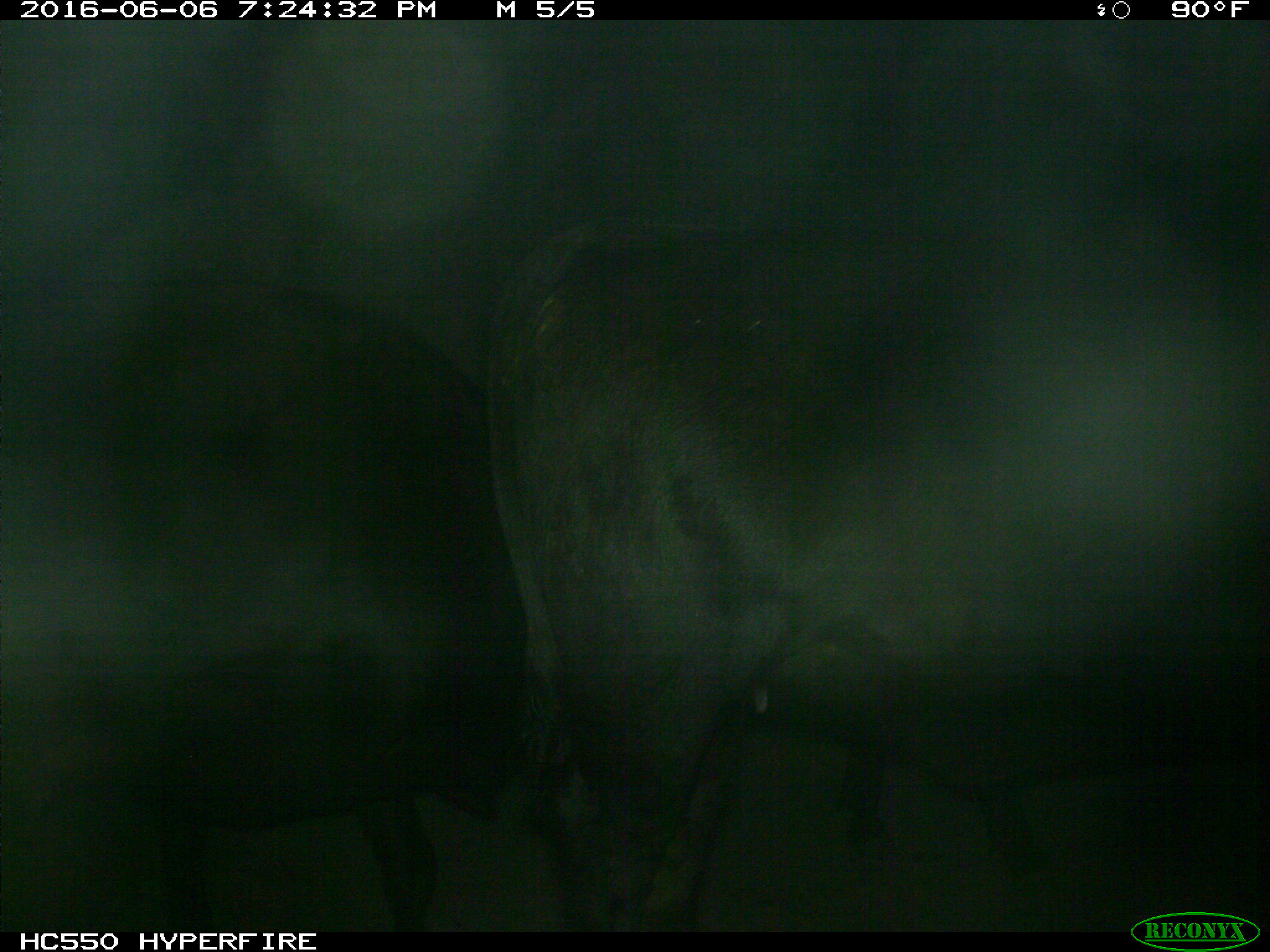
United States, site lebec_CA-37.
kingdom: Animalia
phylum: Chordata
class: Mammalia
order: Artiodactyla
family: Bovidae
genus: Bos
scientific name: Bos taurus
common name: domestic cow